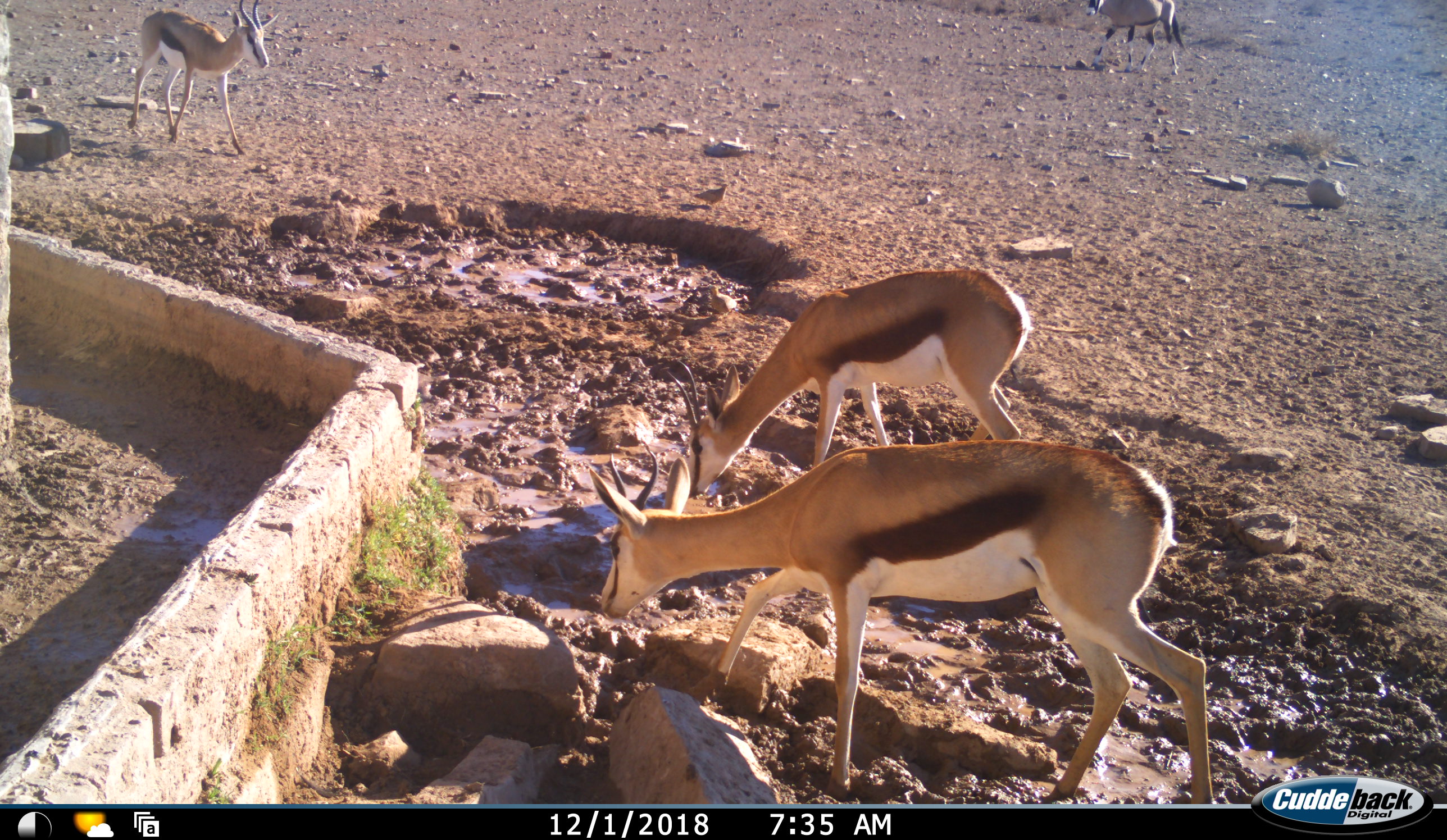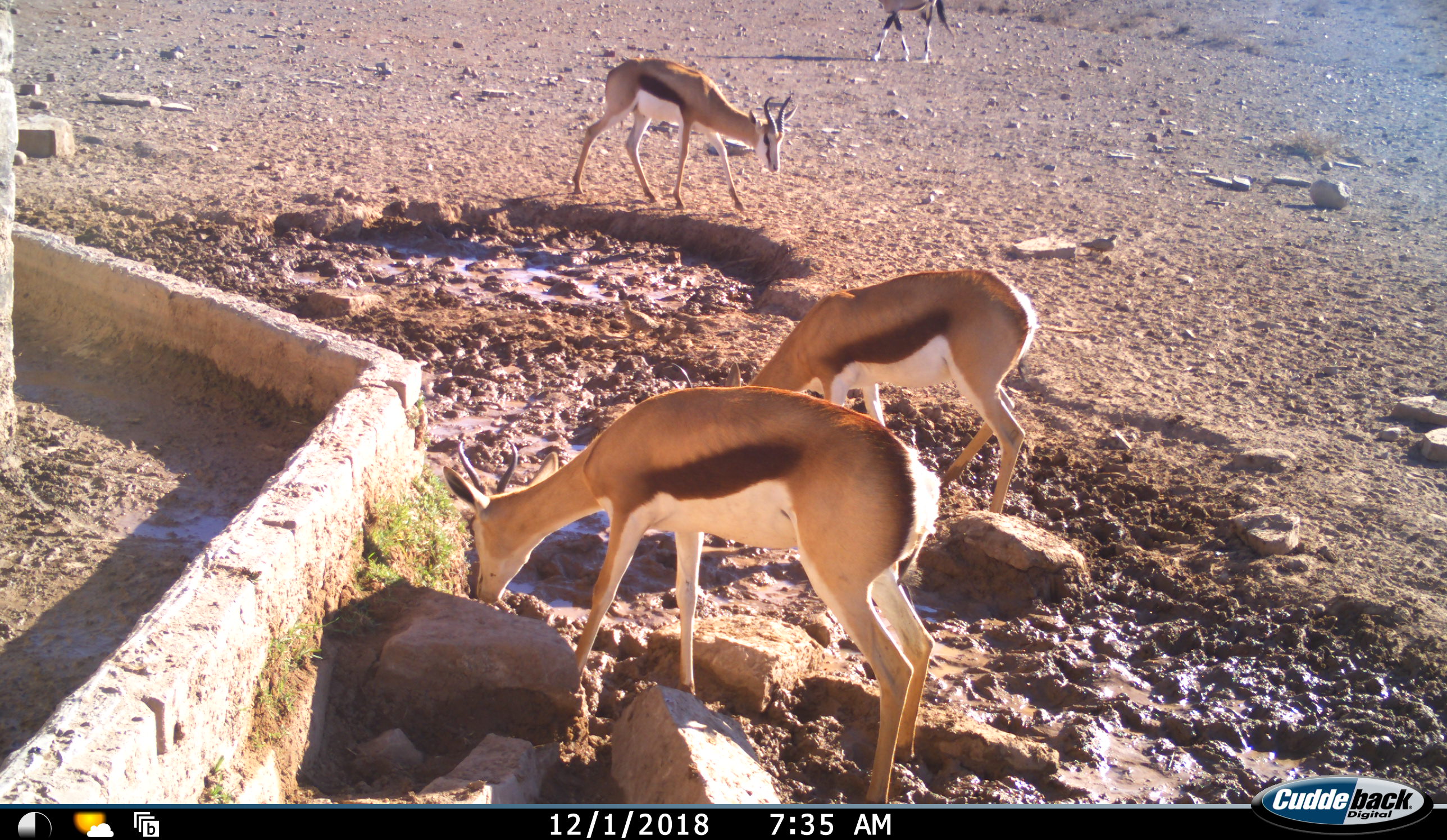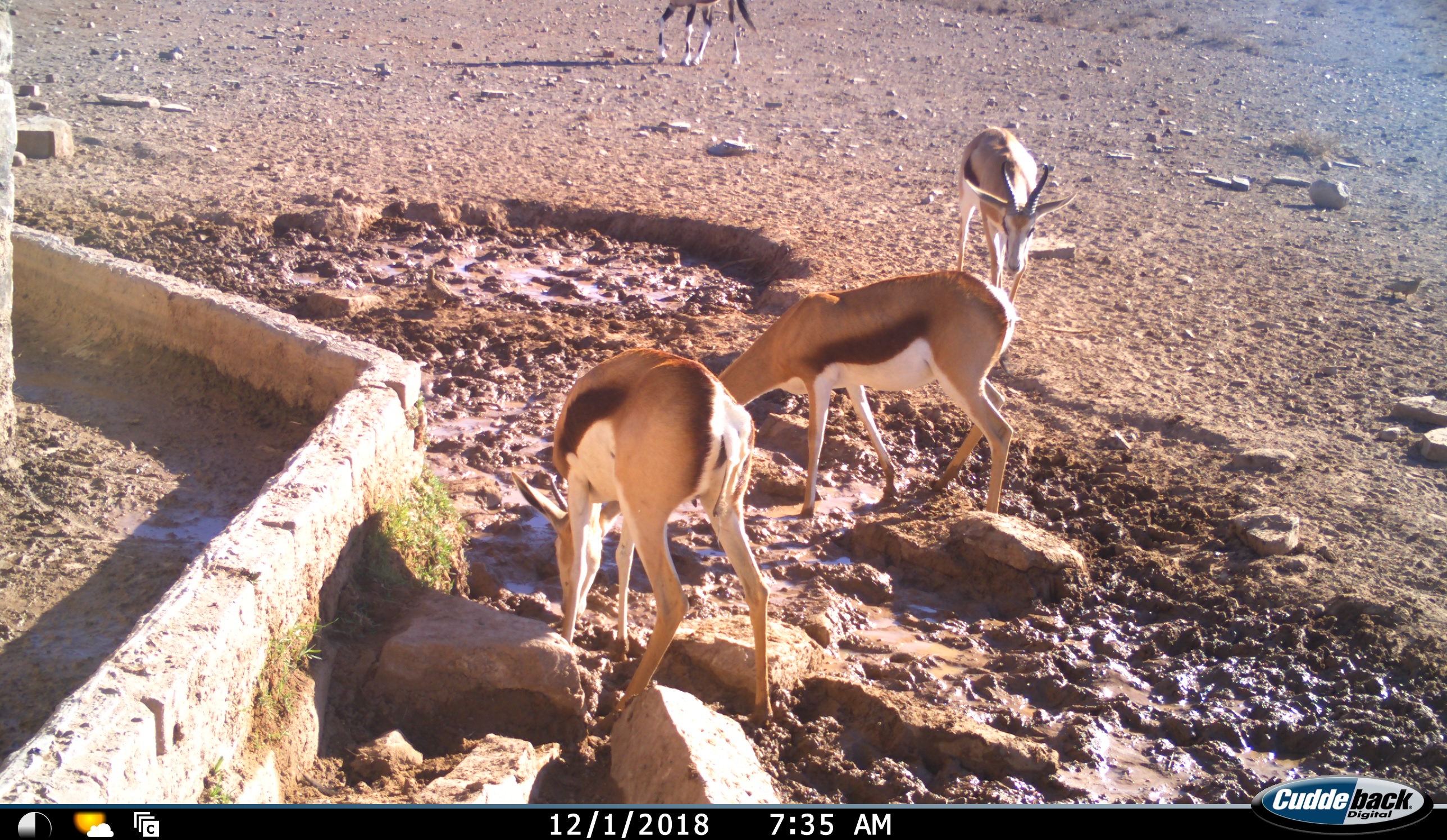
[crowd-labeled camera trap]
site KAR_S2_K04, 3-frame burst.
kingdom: Animalia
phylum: Chordata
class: Mammalia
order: Artiodactyla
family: Bovidae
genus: Oryx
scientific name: Oryx gazella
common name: gemsbok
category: oryx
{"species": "oryx (gemsbok) (Oryx gazella)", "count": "1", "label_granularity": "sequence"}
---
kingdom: Animalia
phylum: Chordata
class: Mammalia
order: Artiodactyla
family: Bovidae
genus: Antidorcas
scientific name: Antidorcas marsupialis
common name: springbok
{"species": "springbok (Antidorcas marsupialis)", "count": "3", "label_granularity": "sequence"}